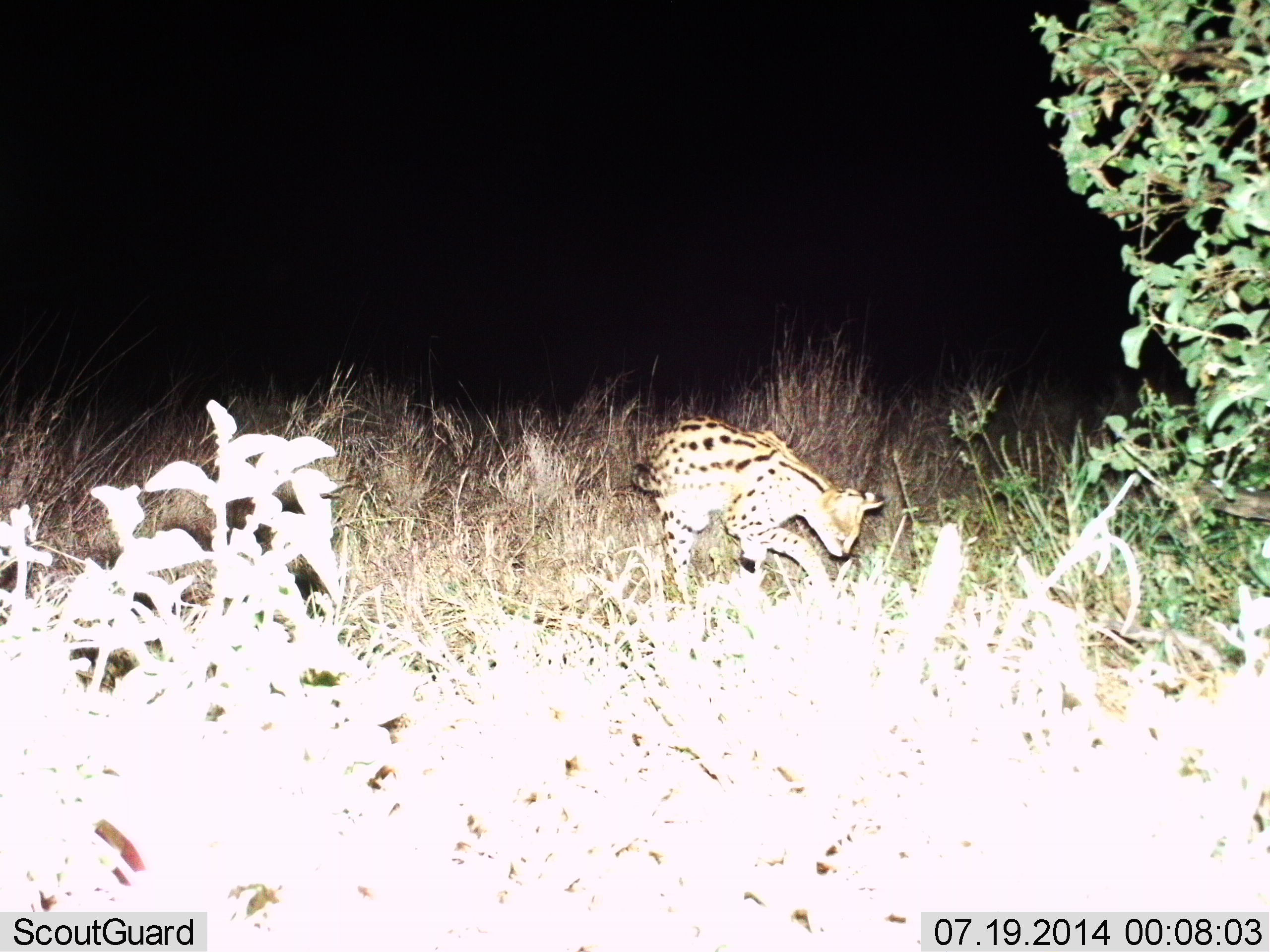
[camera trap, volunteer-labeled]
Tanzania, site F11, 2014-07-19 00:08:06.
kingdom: Animalia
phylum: Chordata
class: Mammalia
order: Carnivora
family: Felidae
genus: Leptailurus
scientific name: Leptailurus serval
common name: serval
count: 1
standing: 40%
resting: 0%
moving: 40%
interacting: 10%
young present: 0%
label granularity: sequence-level